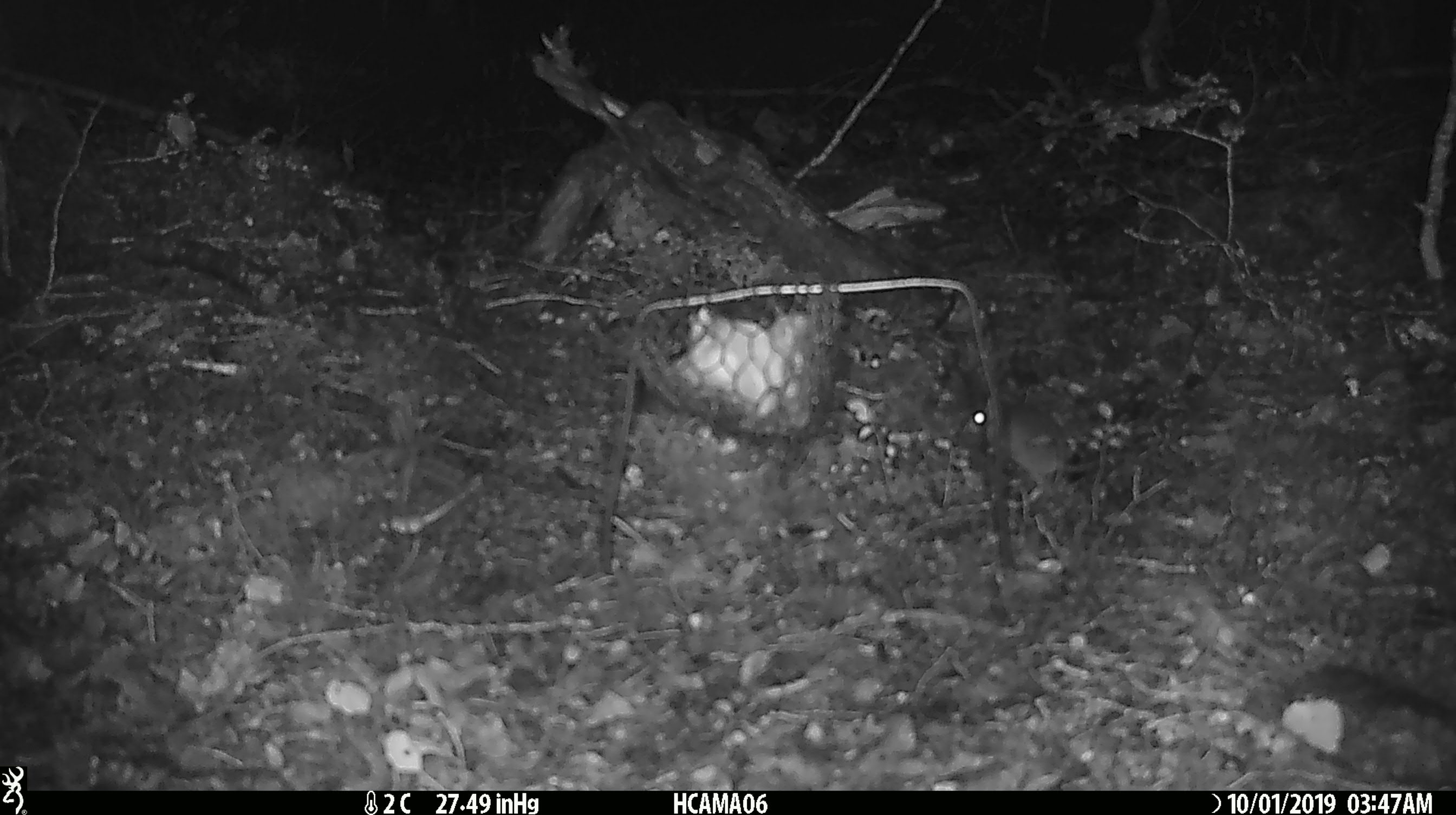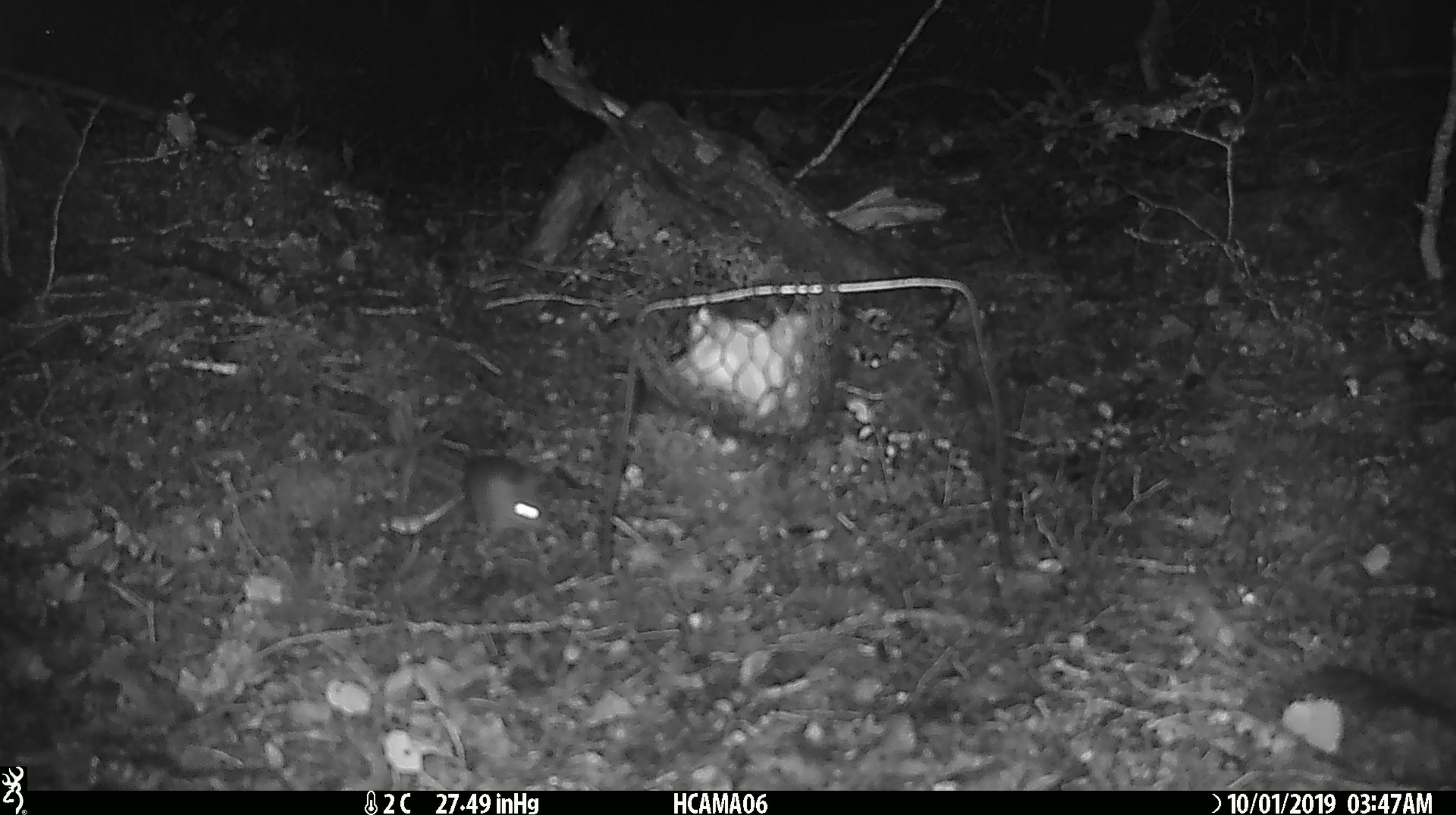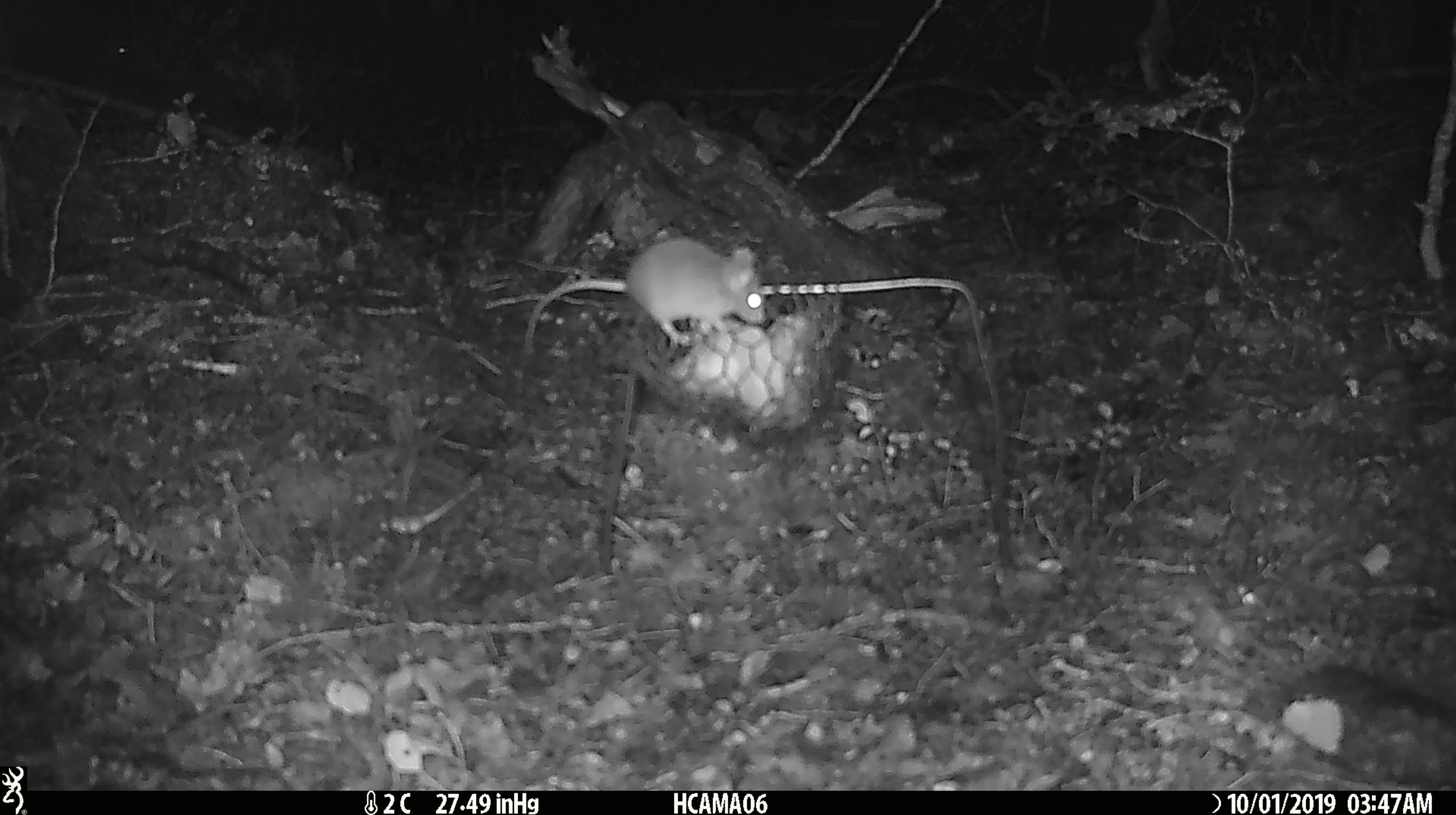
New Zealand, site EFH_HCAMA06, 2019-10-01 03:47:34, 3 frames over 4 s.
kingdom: Animalia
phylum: Chordata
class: Mammalia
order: Rodentia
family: Muridae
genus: Mus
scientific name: Mus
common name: mouse